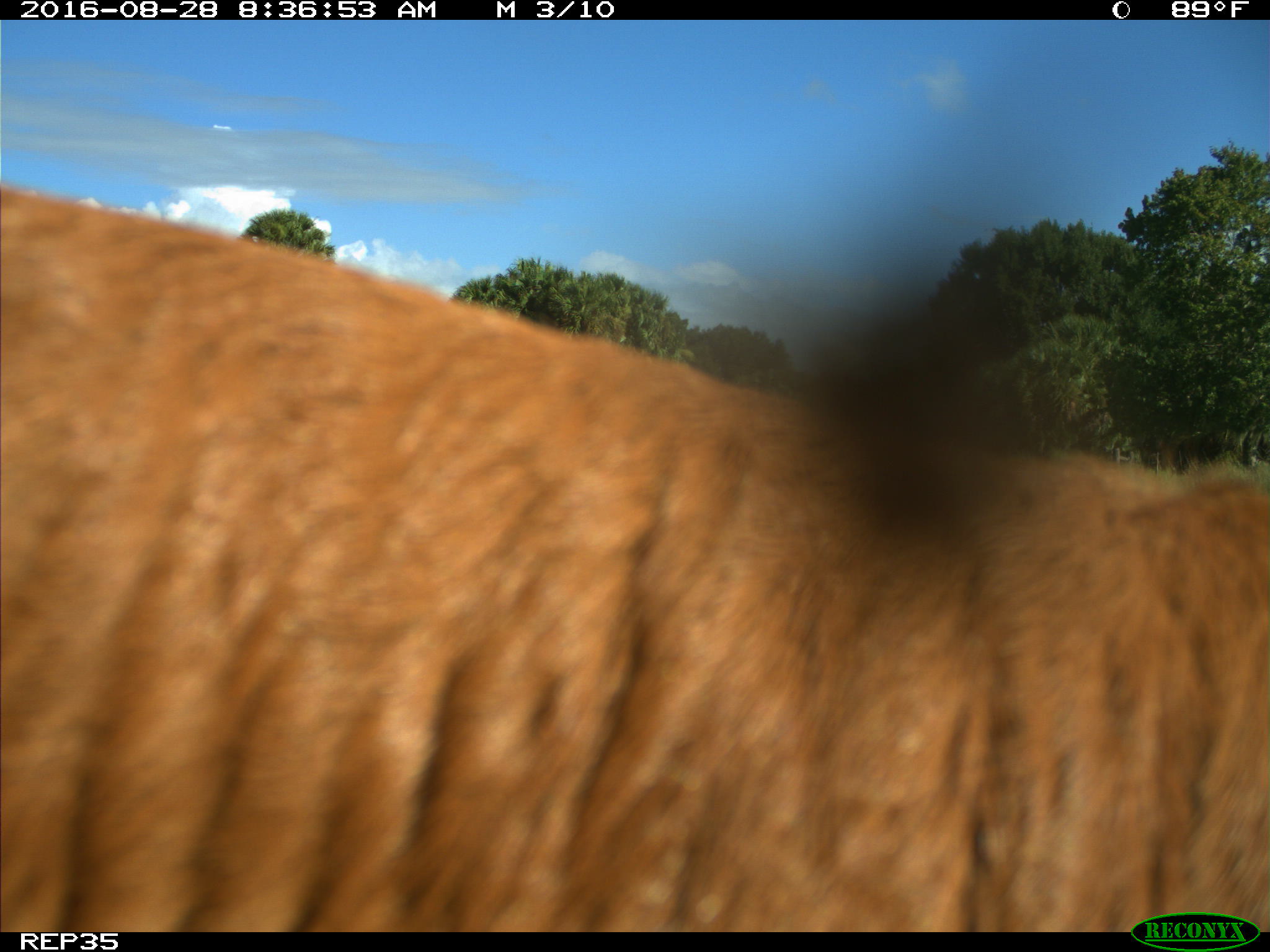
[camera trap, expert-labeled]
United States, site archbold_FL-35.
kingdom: Animalia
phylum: Chordata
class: Mammalia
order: Artiodactyla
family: Bovidae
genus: Bos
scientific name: Bos taurus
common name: domestic cow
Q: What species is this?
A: Bos taurus (domestic cow).